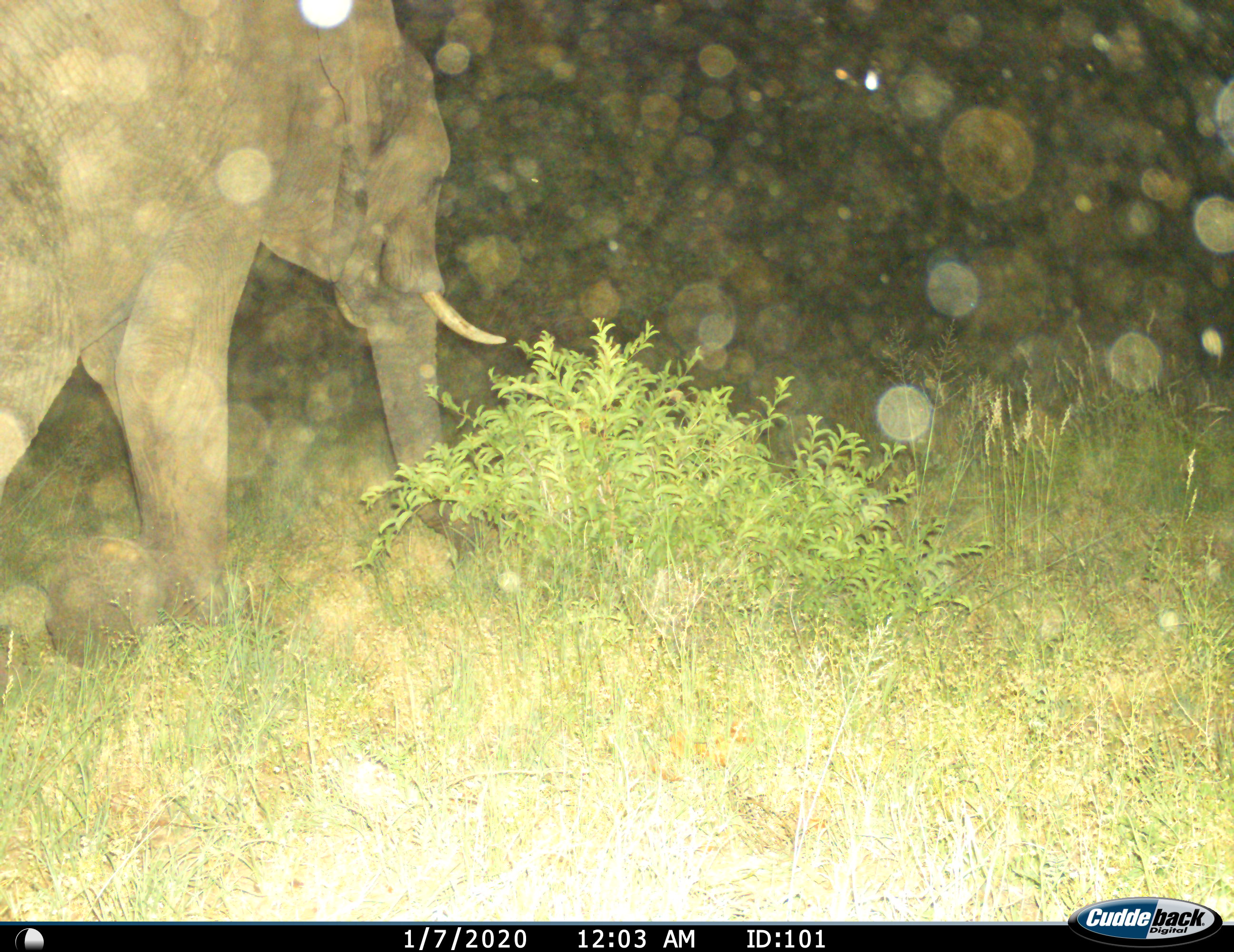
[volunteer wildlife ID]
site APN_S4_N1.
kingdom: Animalia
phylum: Chordata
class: Mammalia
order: Proboscidea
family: Elephantidae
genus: Loxodonta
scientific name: Loxodonta africana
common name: african bush elephant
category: elephant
Elephant (african bush elephant) (Loxodonta africana), count 1. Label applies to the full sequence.